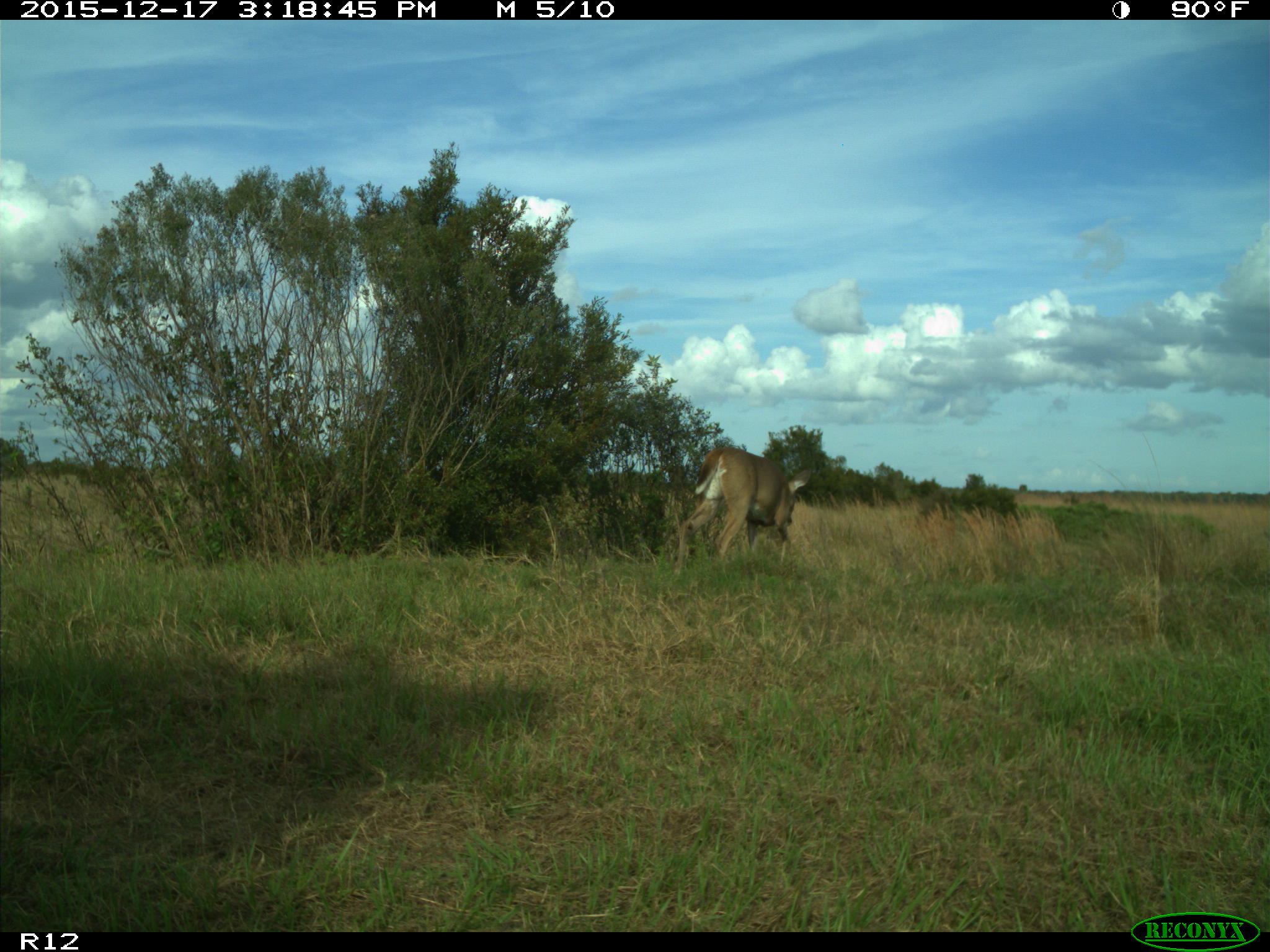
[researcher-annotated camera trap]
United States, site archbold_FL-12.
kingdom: Animalia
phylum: Chordata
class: Mammalia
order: Artiodactyla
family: Cervidae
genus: Odocoileus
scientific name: Odocoileus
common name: deer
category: unidentified deer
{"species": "unidentified deer (deer) (Odocoileus)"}